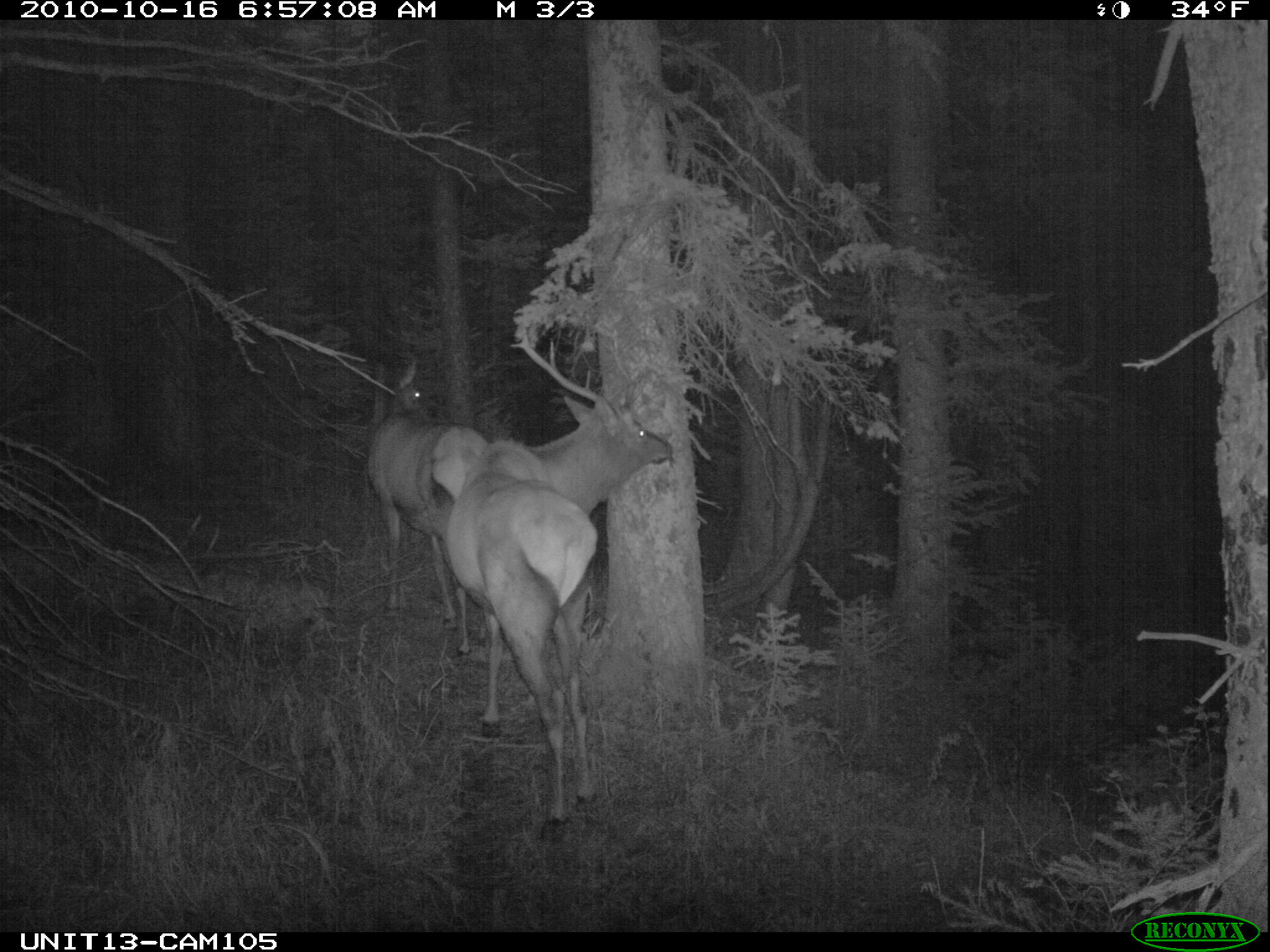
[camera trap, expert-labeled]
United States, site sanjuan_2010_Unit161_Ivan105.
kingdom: Animalia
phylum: Chordata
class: Mammalia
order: Artiodactyla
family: Cervidae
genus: Cervus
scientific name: Cervus elaphus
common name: red deer